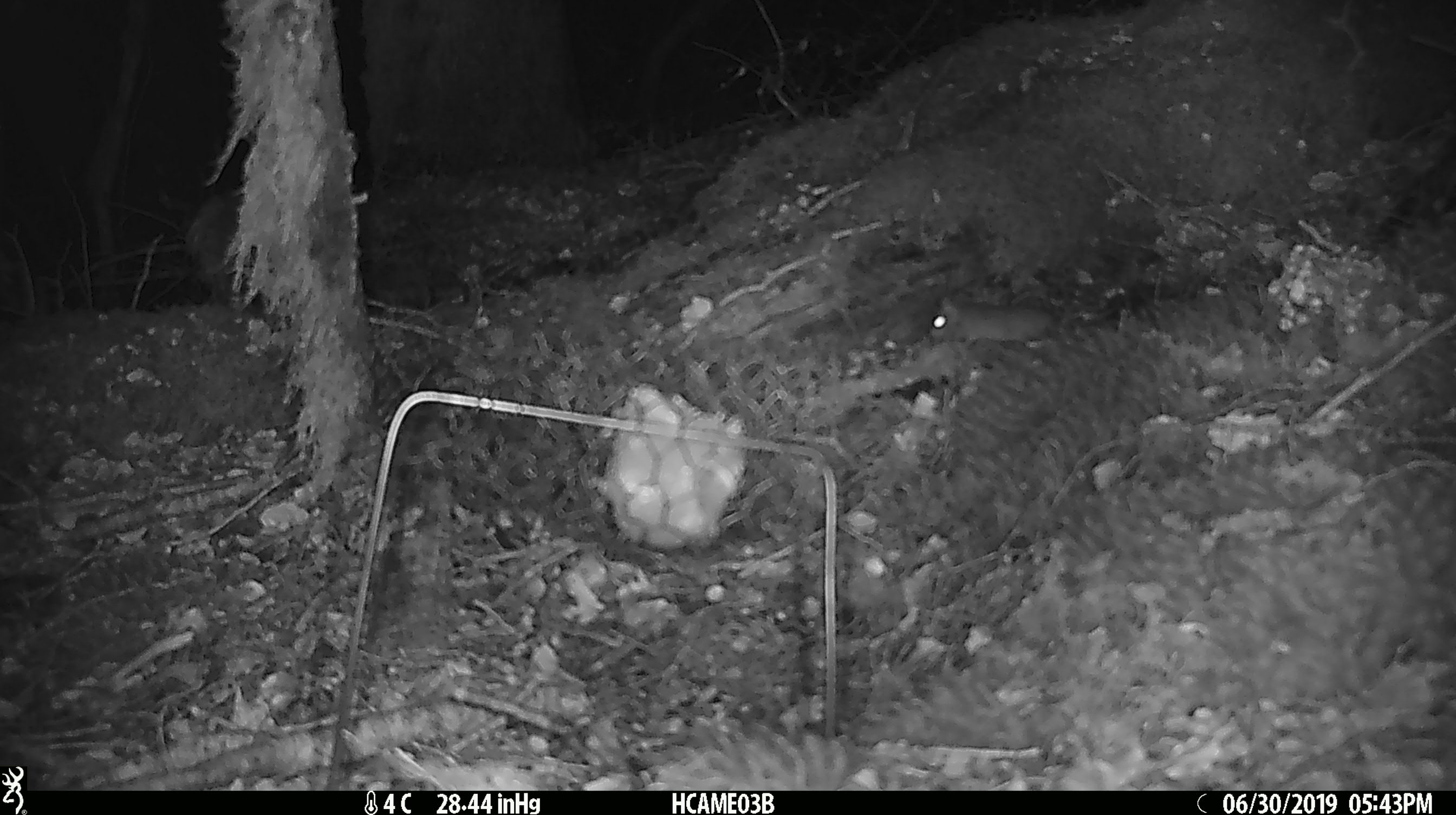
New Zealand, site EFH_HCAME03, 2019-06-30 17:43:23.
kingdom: Animalia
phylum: Chordata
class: Mammalia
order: Rodentia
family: Muridae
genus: Mus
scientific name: Mus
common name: mouse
Mouse (Mus).